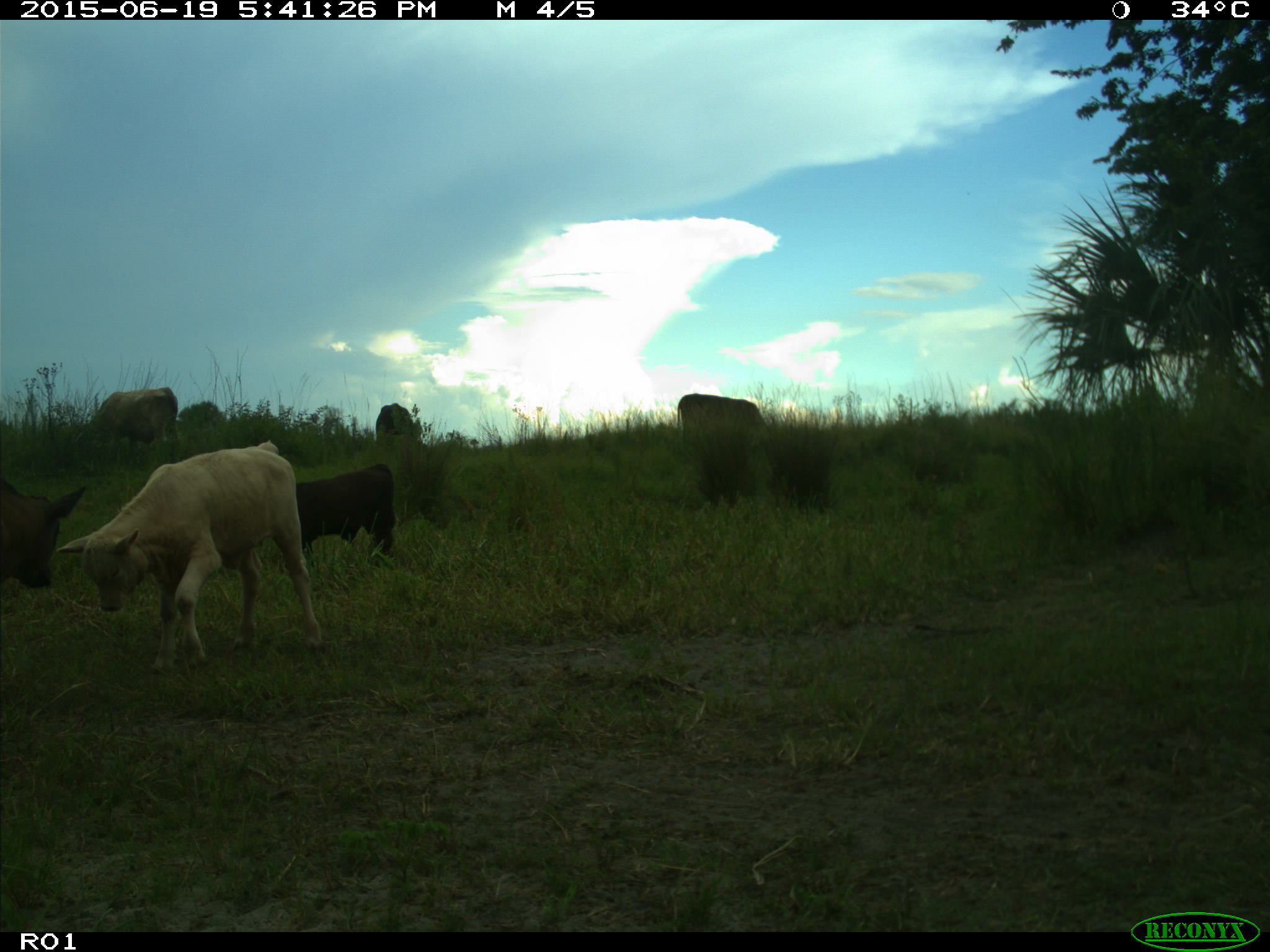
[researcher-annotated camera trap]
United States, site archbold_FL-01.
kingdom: Animalia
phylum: Chordata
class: Mammalia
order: Artiodactyla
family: Bovidae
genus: Bos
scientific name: Bos taurus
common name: domestic cow